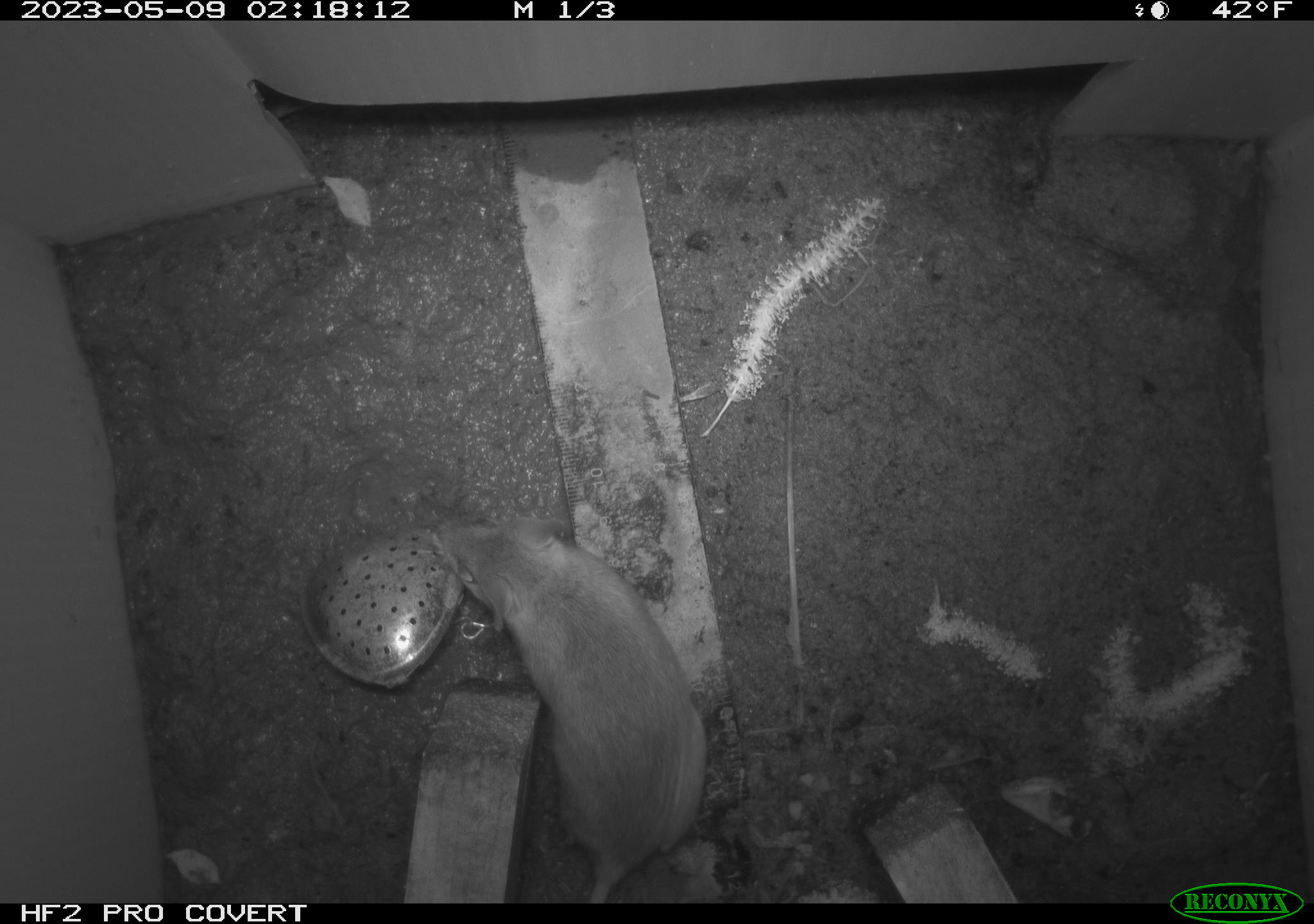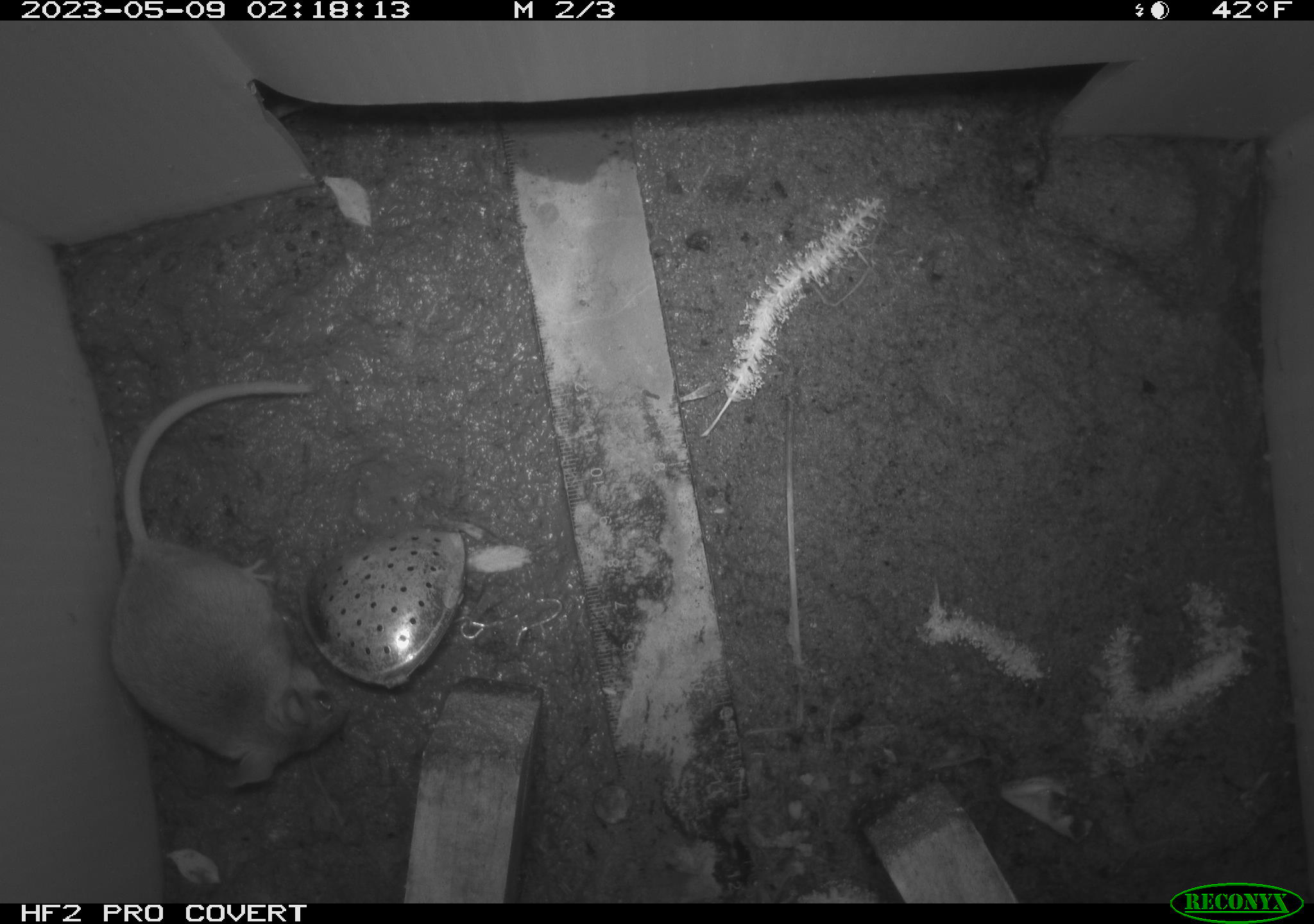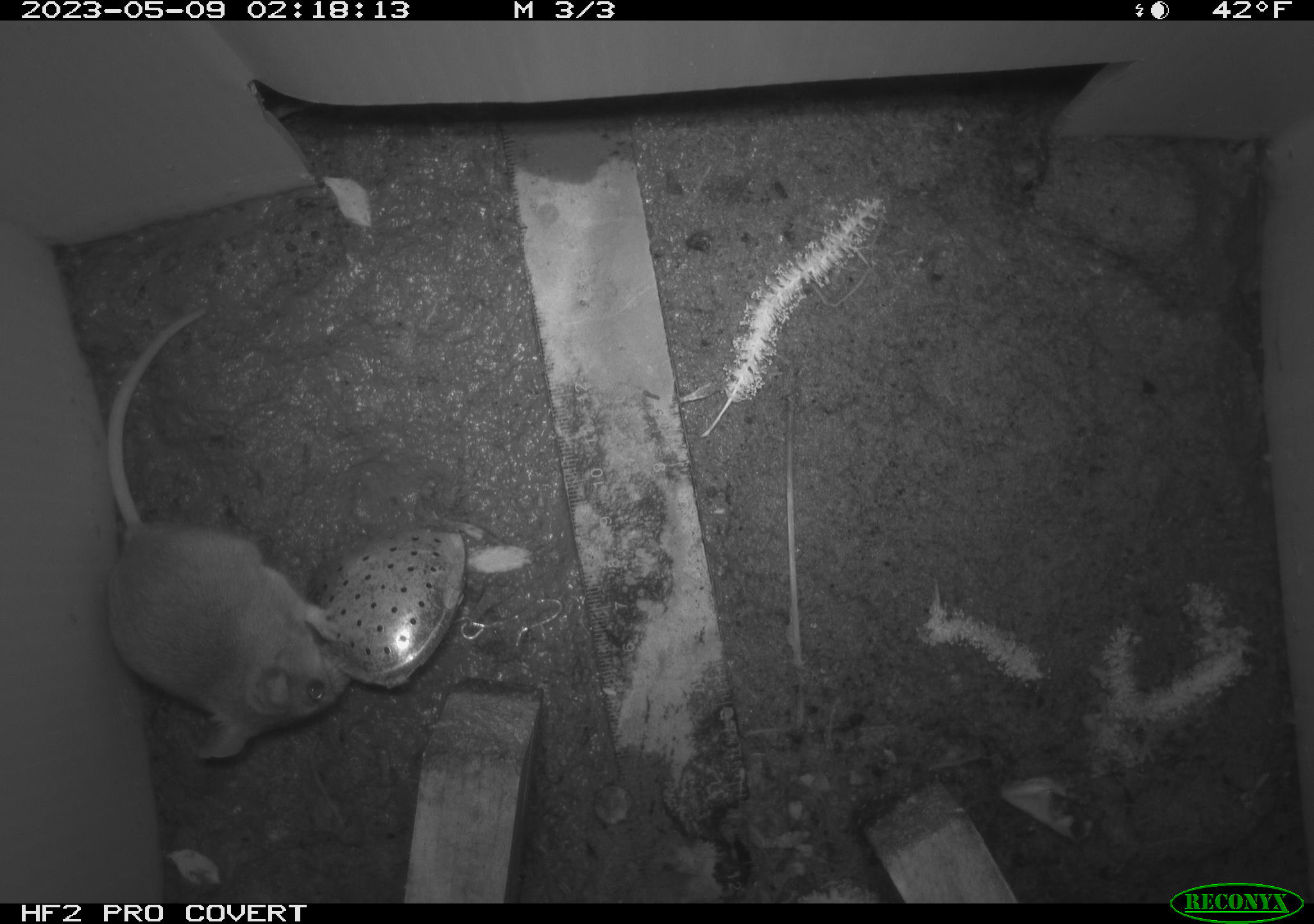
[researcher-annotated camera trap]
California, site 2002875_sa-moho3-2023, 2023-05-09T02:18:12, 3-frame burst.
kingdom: Animalia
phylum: Chordata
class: Mammalia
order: Rodentia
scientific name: Rodentia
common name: mouse species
Mouse species (Rodentia).